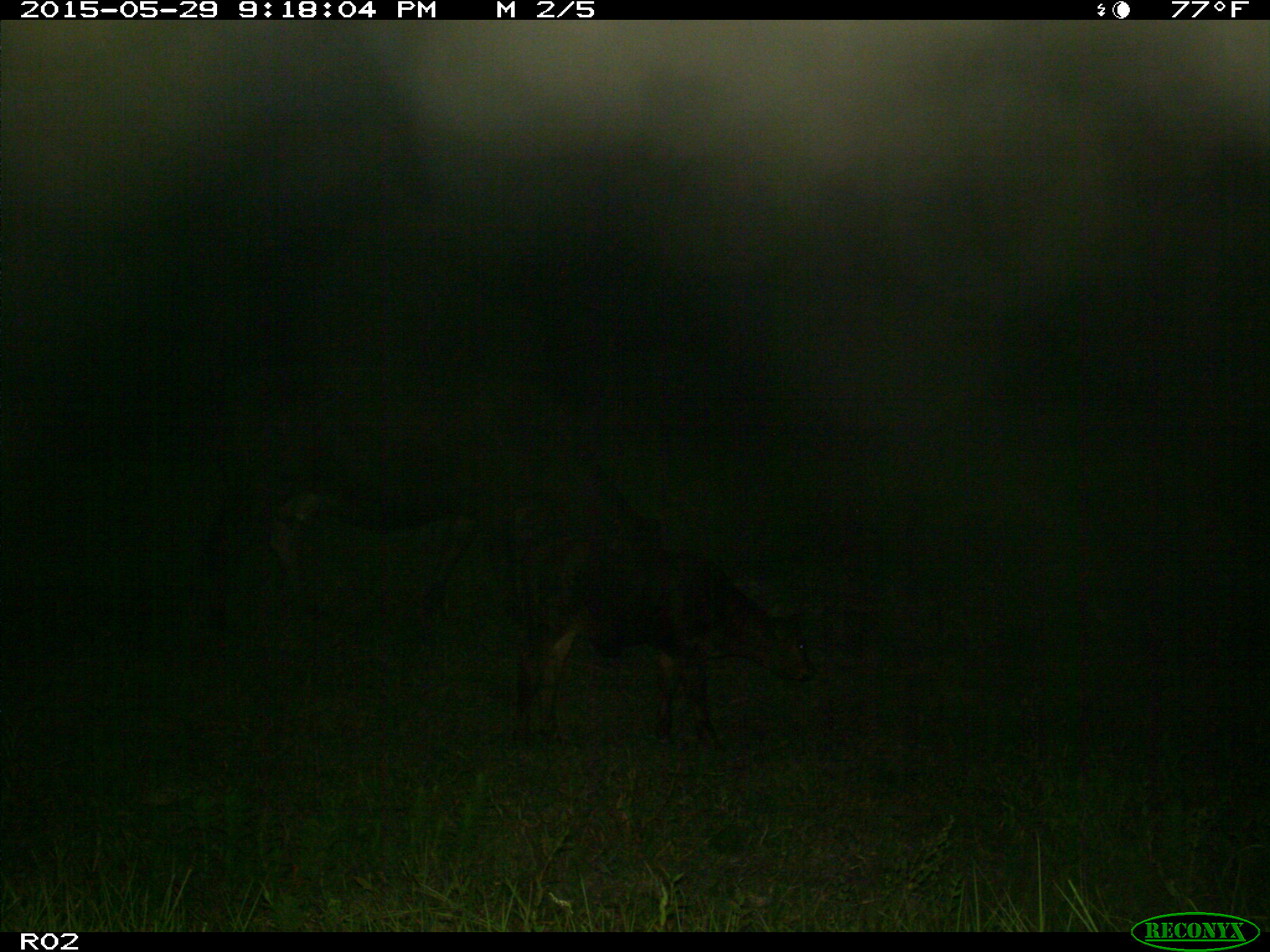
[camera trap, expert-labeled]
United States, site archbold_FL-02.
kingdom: Animalia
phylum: Chordata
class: Mammalia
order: Artiodactyla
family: Bovidae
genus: Bos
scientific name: Bos taurus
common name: domestic cow